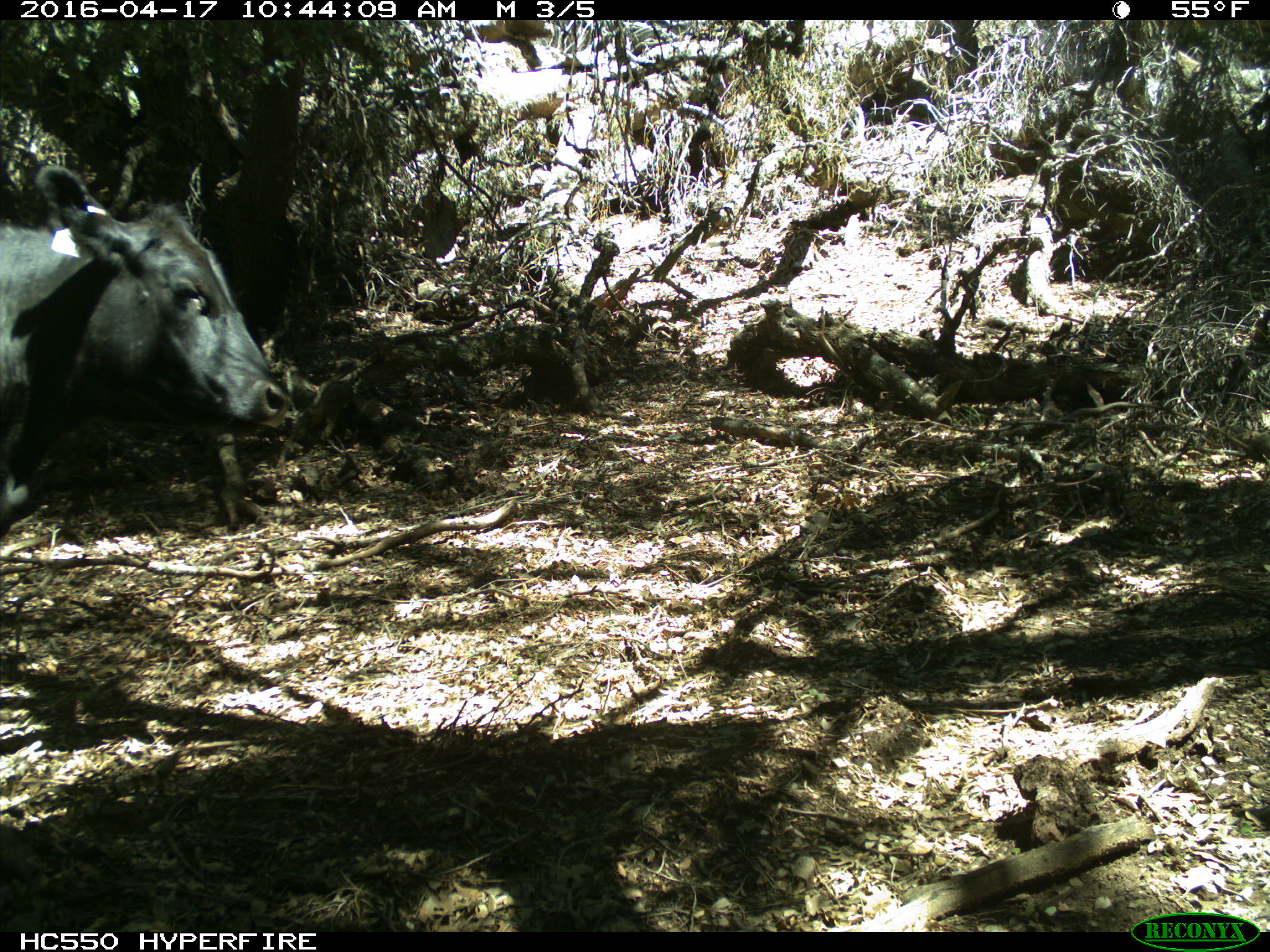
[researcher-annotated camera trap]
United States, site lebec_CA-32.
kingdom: Animalia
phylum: Chordata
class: Mammalia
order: Artiodactyla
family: Bovidae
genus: Bos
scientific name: Bos taurus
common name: domestic cow